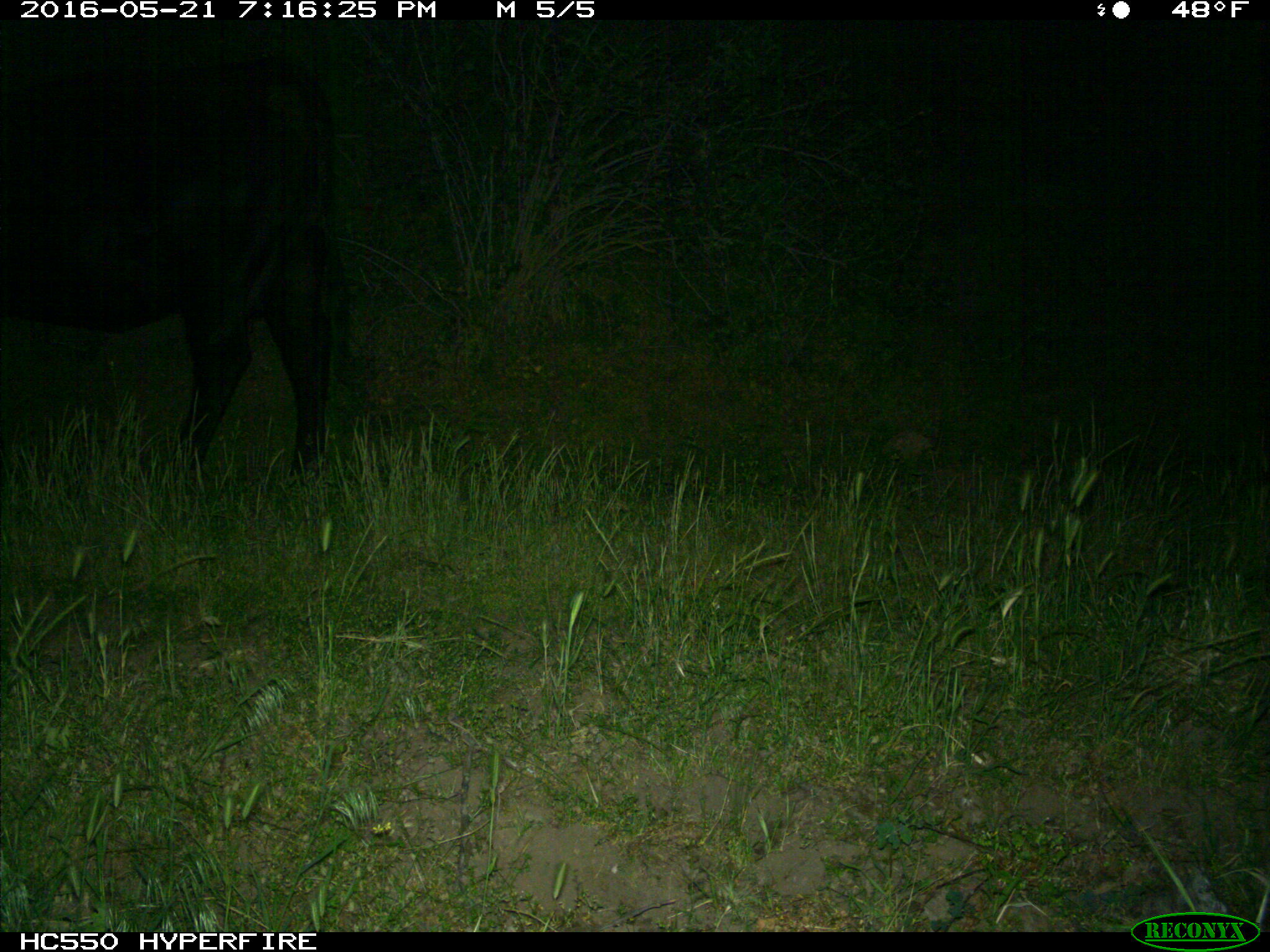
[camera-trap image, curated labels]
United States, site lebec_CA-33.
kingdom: Animalia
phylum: Chordata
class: Mammalia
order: Artiodactyla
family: Bovidae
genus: Bos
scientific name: Bos taurus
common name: domestic cow